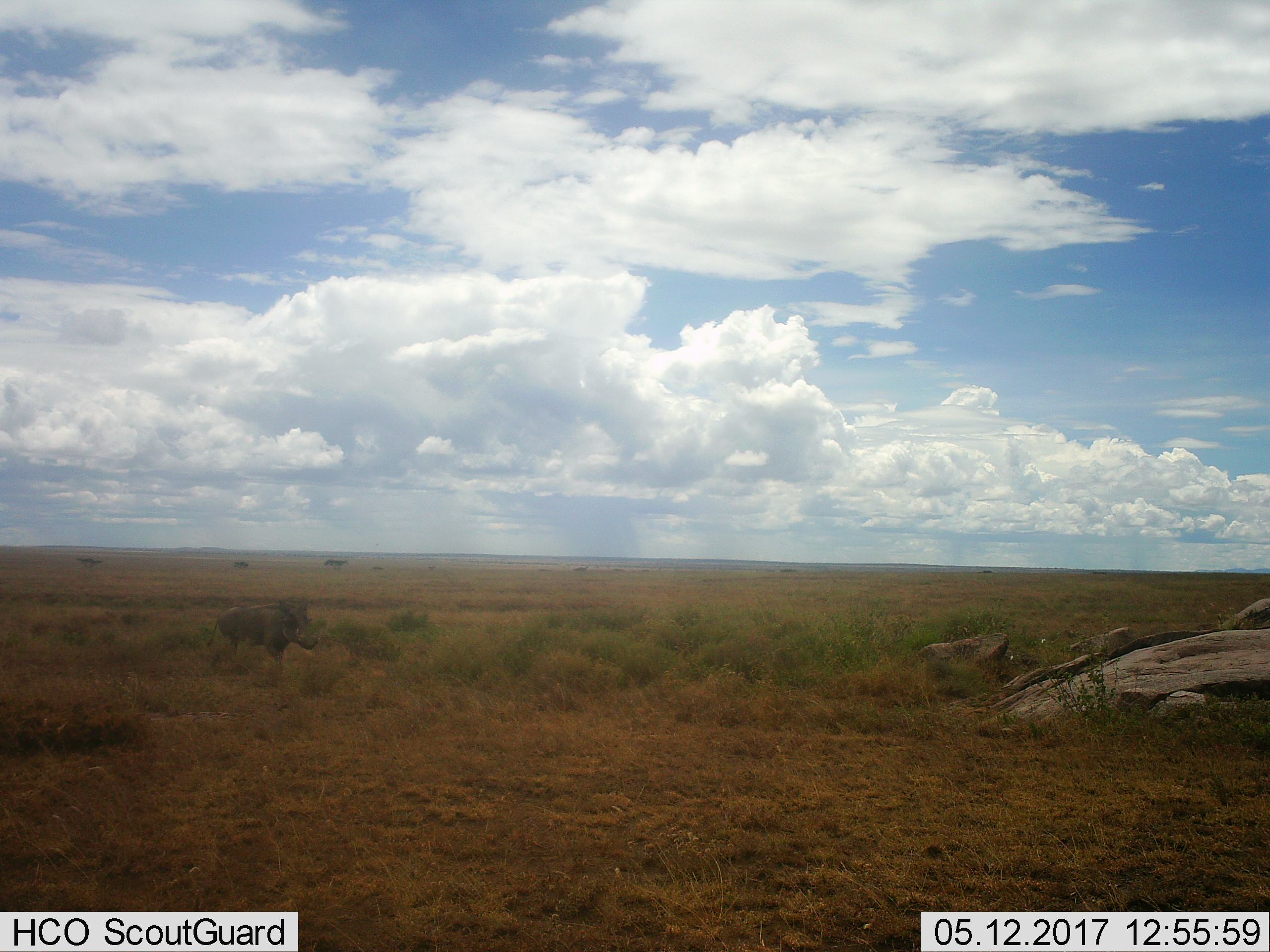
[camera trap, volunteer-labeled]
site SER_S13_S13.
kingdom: Animalia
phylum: Chordata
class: Mammalia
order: Artiodactyla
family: Suidae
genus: Phacochoerus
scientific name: Phacochoerus africanus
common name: warthog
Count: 1.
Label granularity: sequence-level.